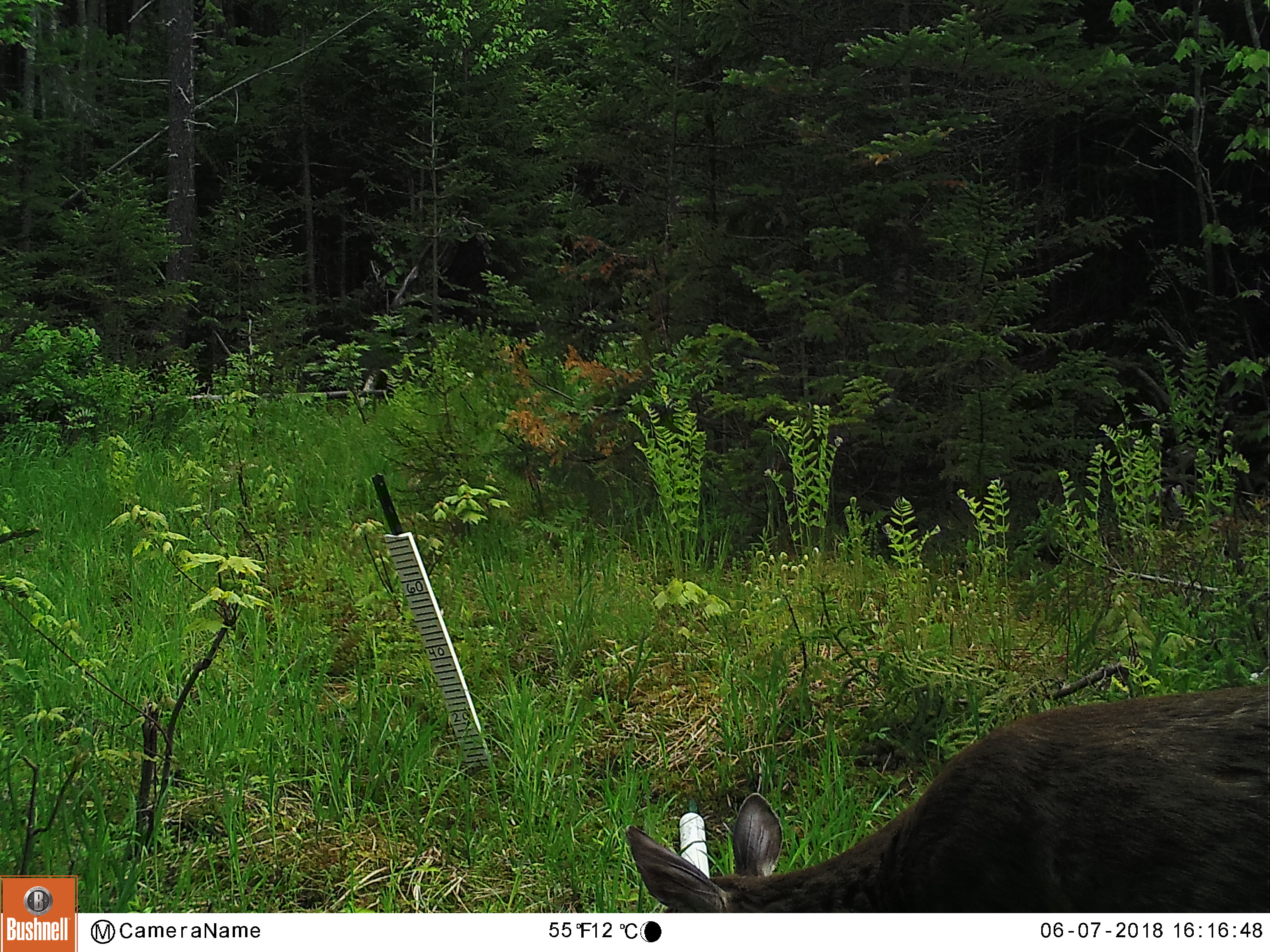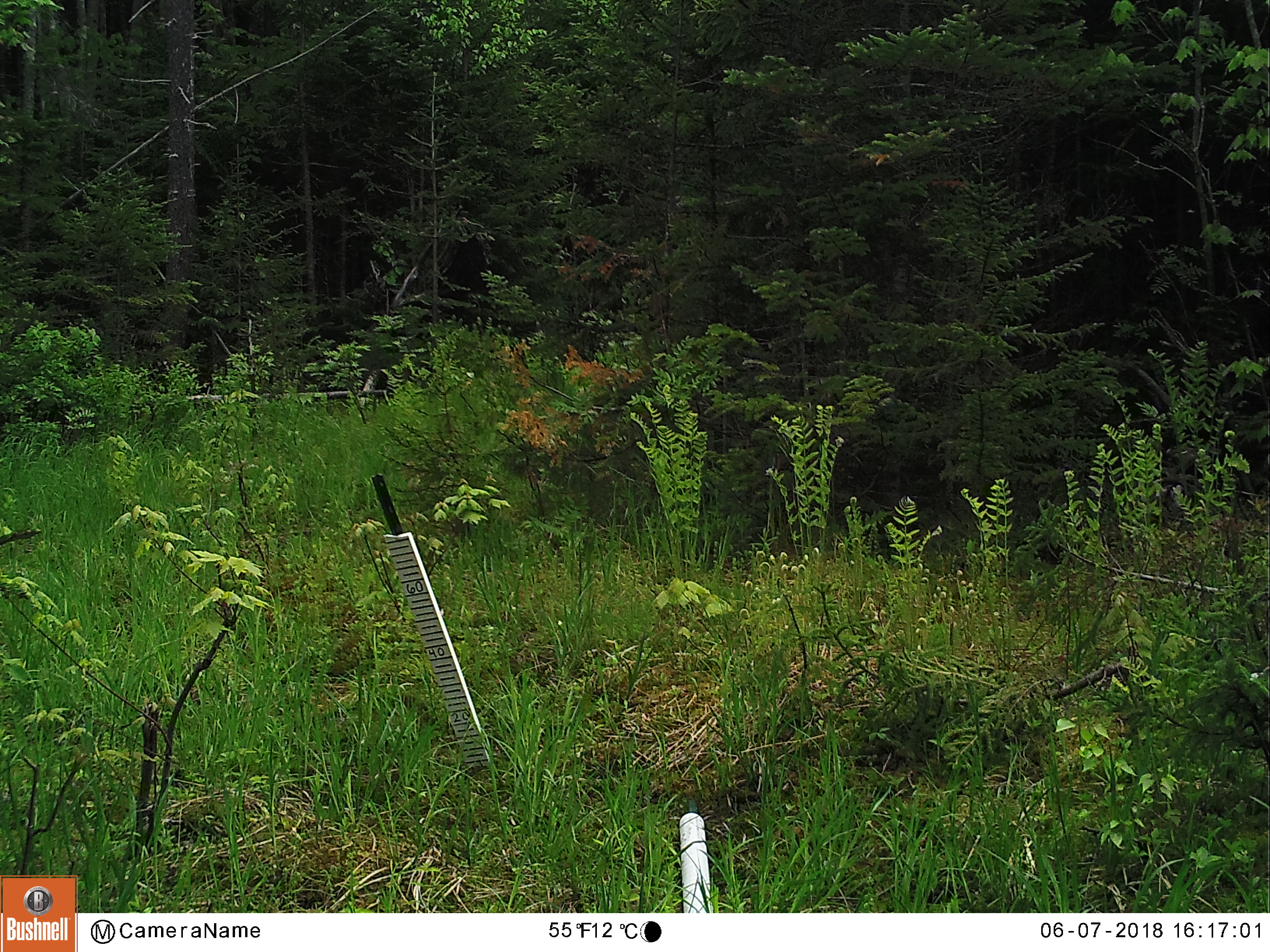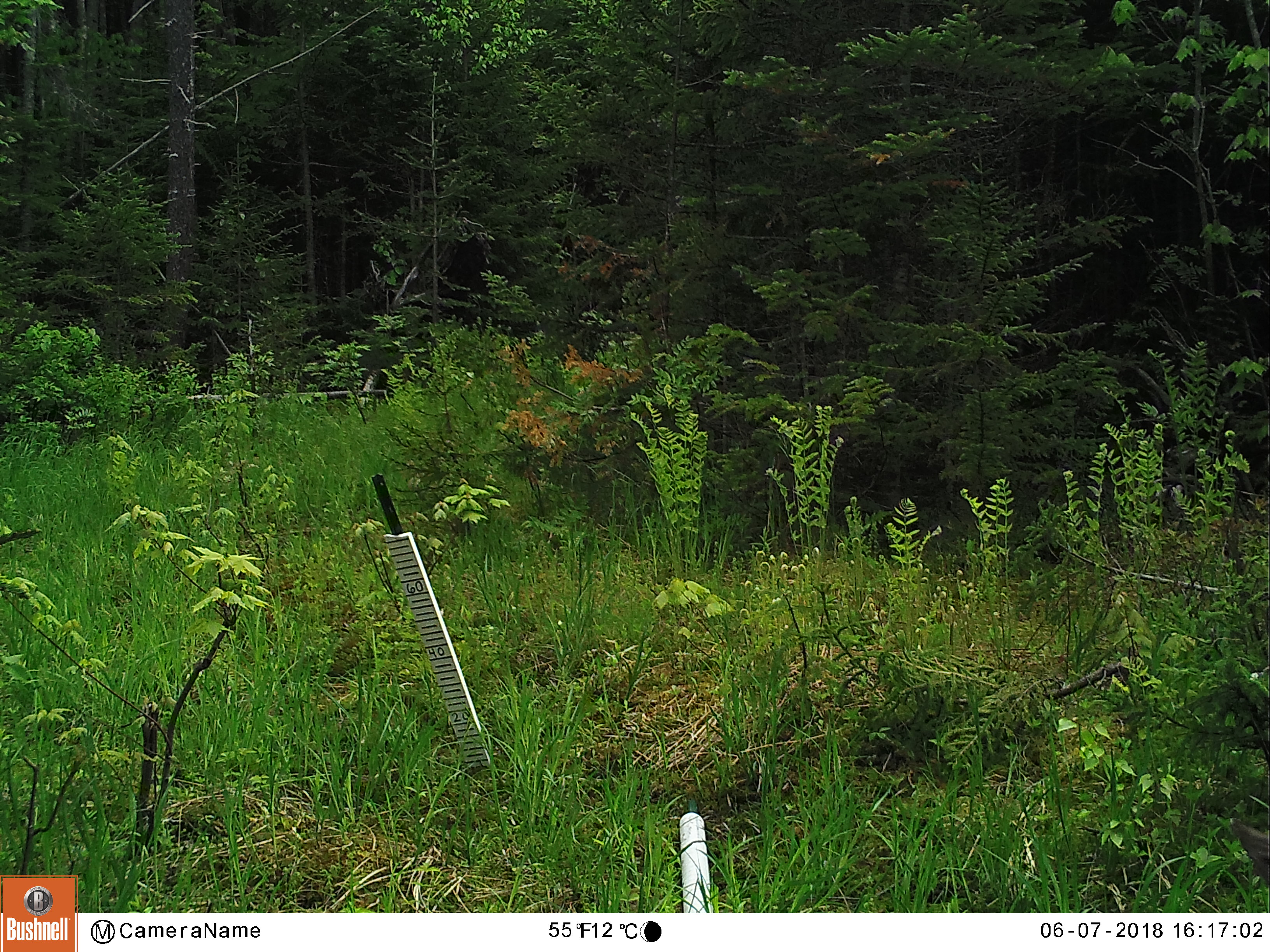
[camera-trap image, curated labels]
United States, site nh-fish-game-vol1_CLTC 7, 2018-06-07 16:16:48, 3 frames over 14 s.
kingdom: Animalia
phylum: Chordata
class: Mammalia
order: Artiodactyla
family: Cervidae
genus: Odocoileus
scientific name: Odocoileus virginianus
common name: white-tailed deer